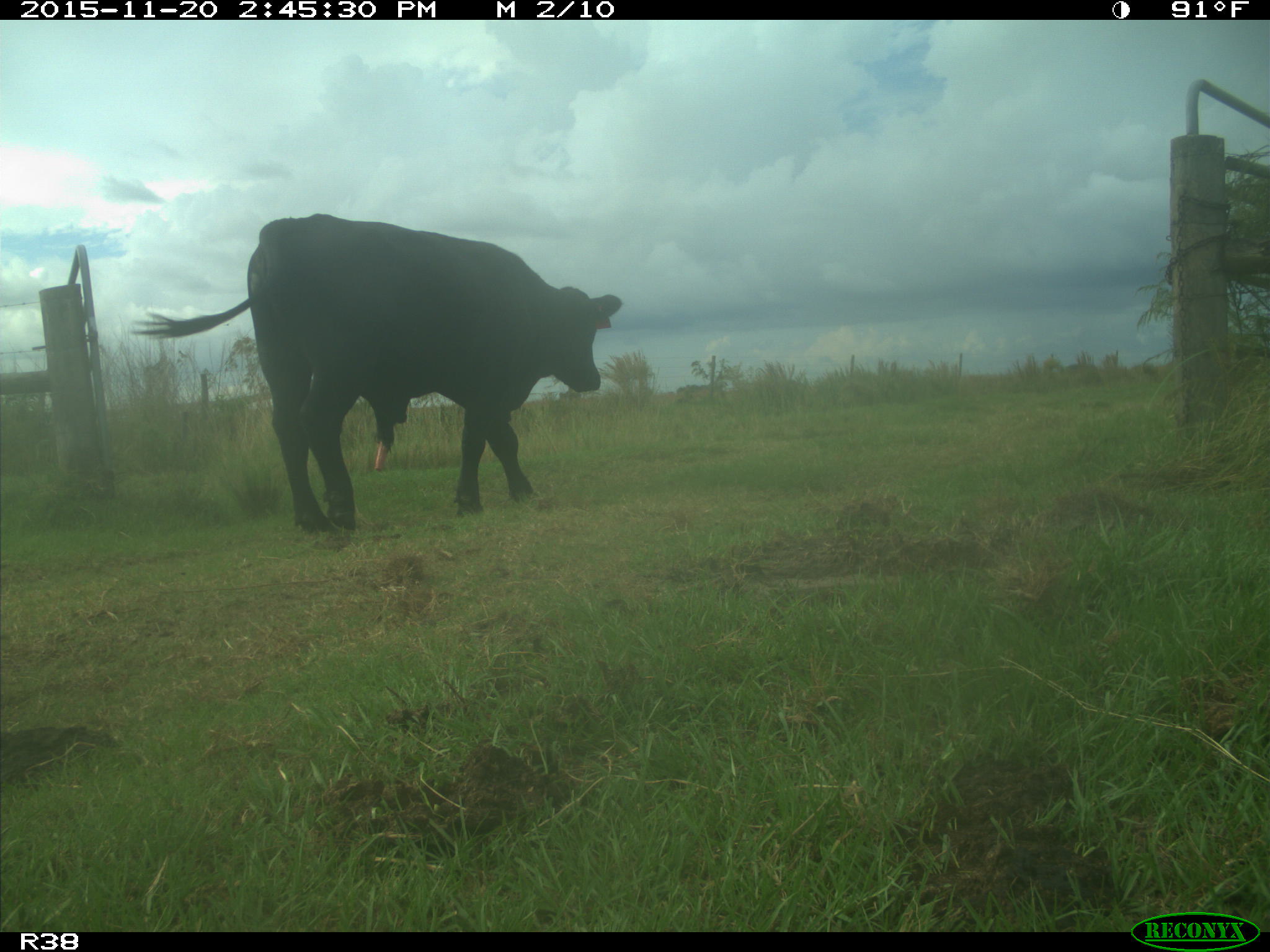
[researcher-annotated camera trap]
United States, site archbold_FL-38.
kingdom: Animalia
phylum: Chordata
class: Mammalia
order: Artiodactyla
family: Bovidae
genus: Bos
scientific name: Bos taurus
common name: domestic cow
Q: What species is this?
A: Bos taurus (domestic cow).